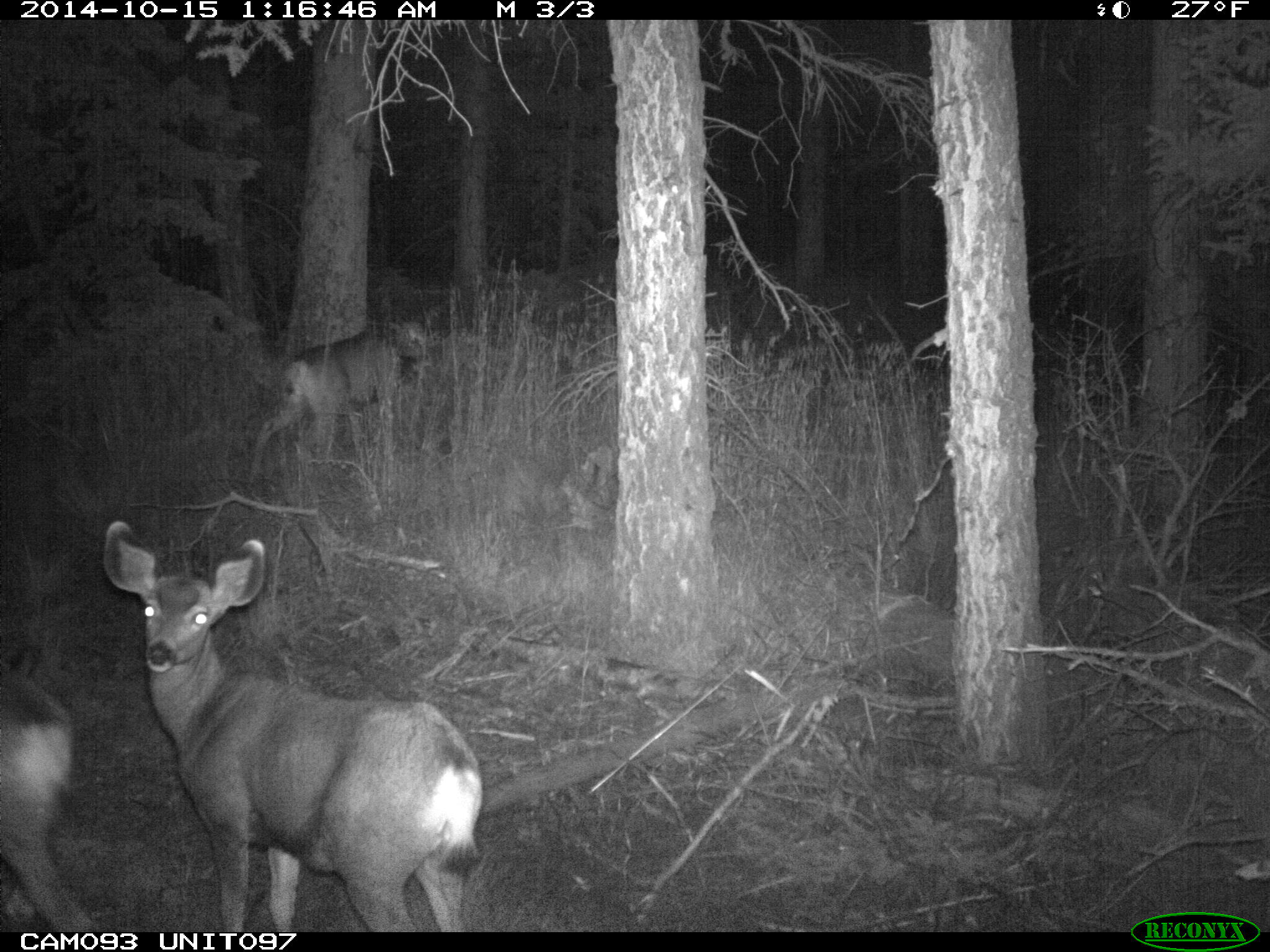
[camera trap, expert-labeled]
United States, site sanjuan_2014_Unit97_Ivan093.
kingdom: Animalia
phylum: Chordata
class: Mammalia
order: Artiodactyla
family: Cervidae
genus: Odocoileus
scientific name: Odocoileus hemionus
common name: mule deer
Odocoileus hemionus (mule deer).